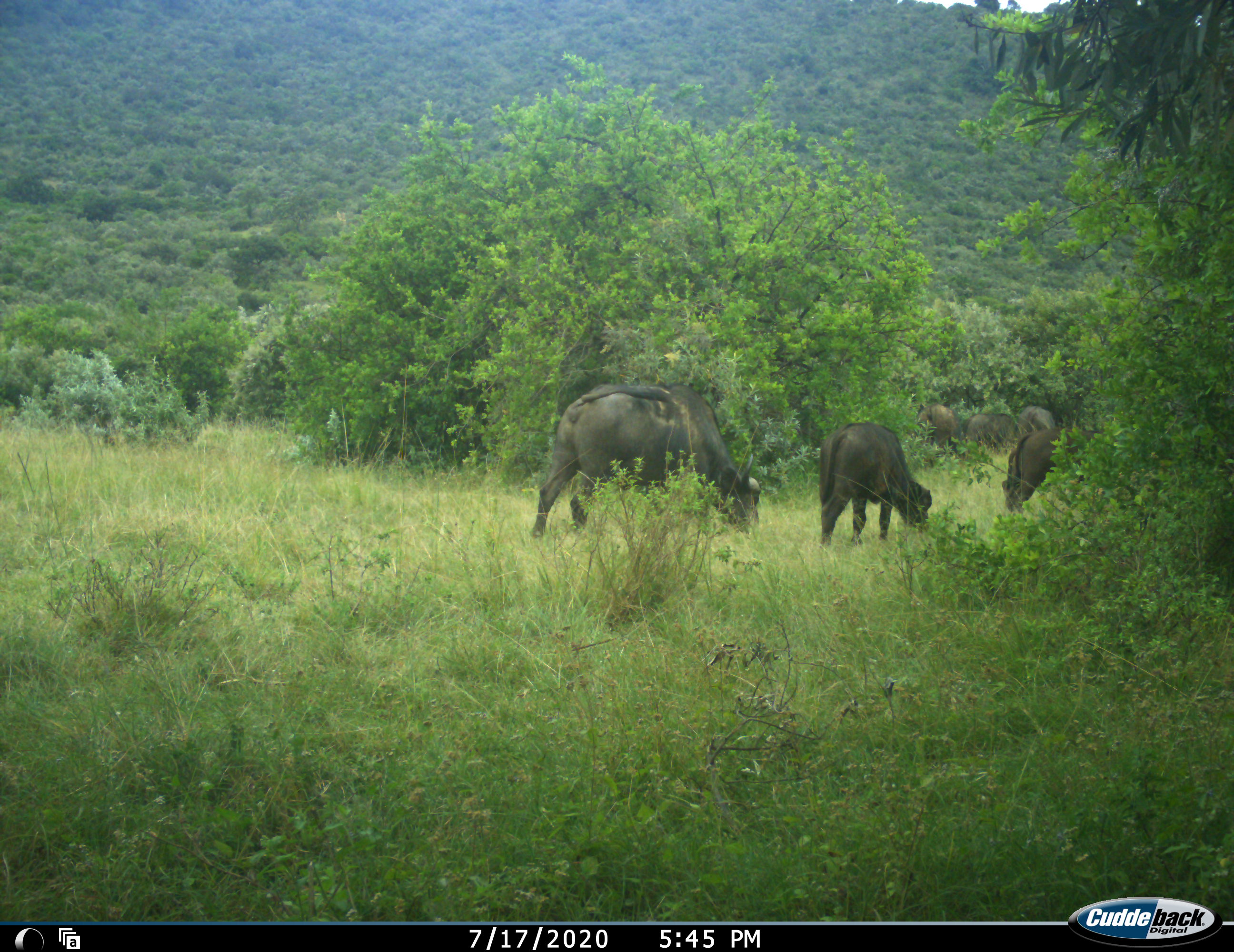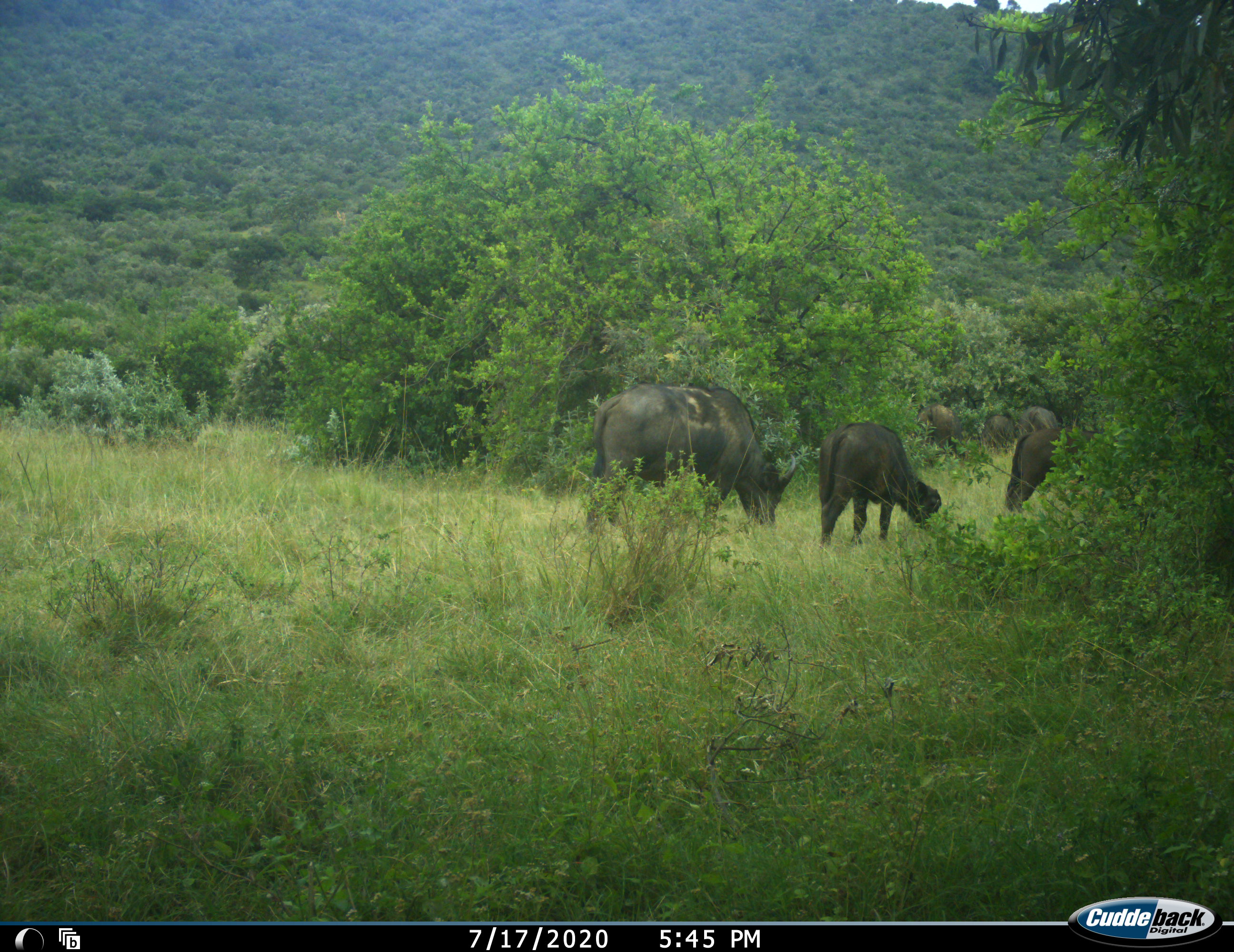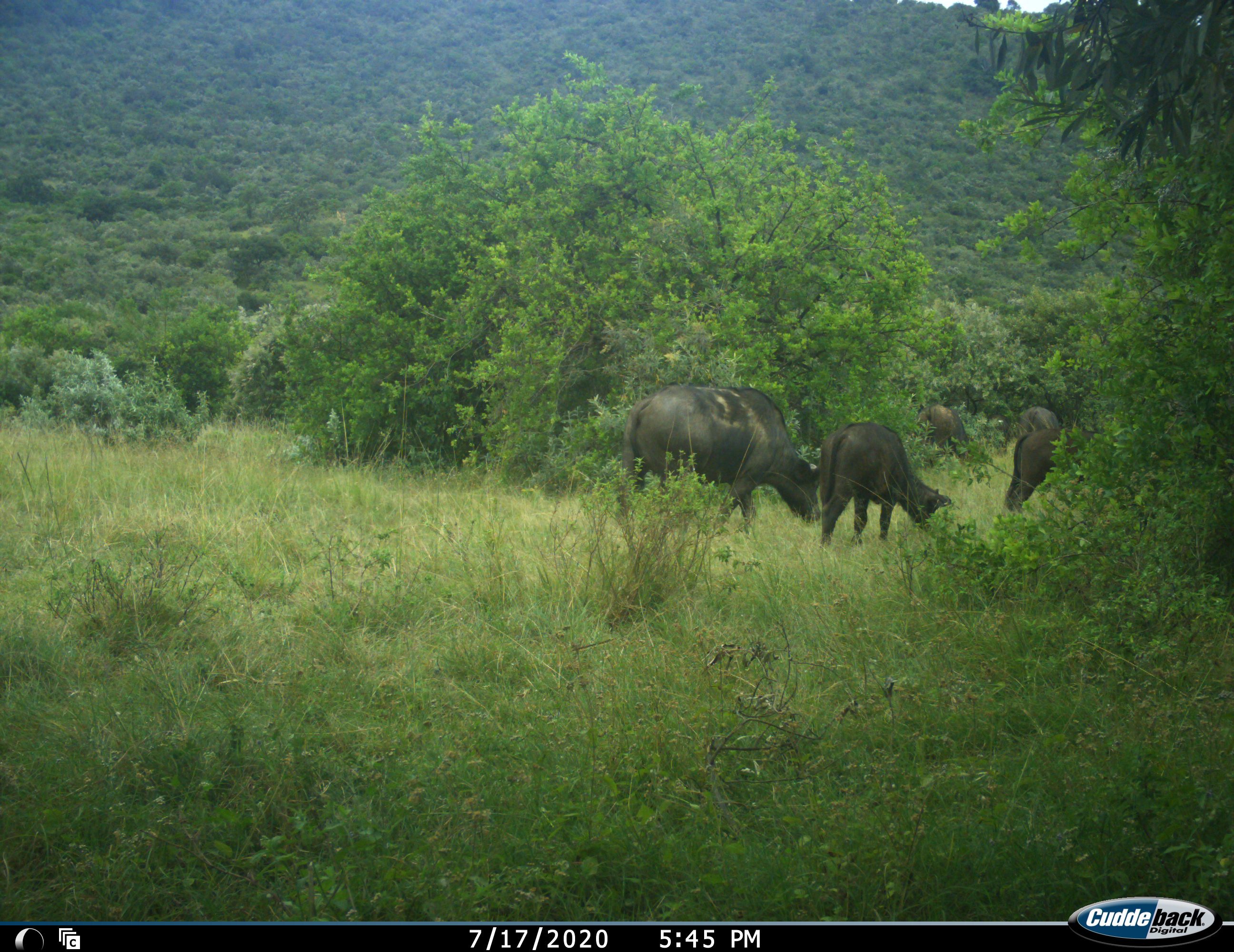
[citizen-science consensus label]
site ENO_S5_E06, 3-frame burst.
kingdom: Animalia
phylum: Chordata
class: Mammalia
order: Artiodactyla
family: Bovidae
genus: Syncerus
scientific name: Syncerus caffer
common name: african buffalo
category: buffalo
Buffalo (african buffalo) (Syncerus caffer), count 6. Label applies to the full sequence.